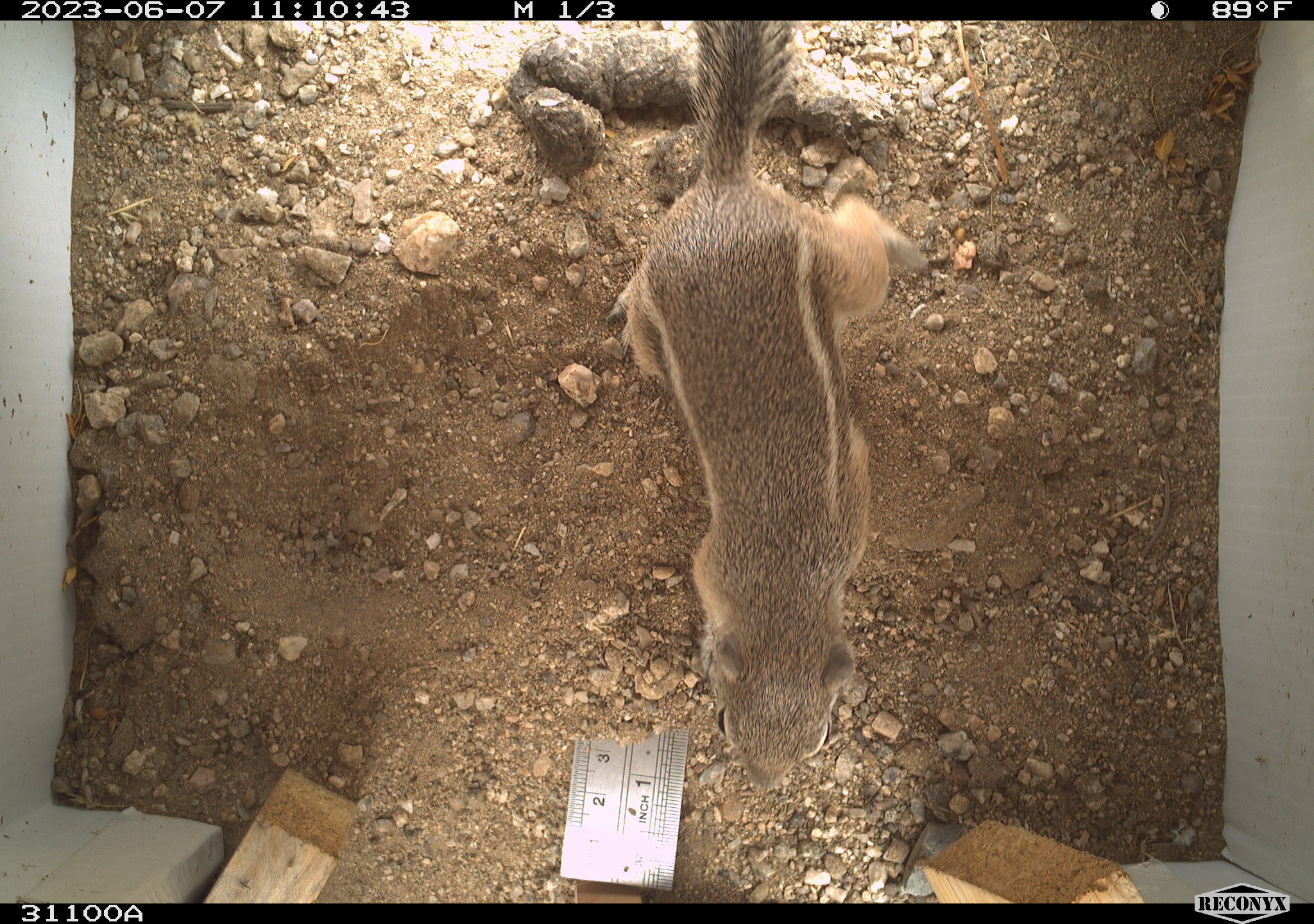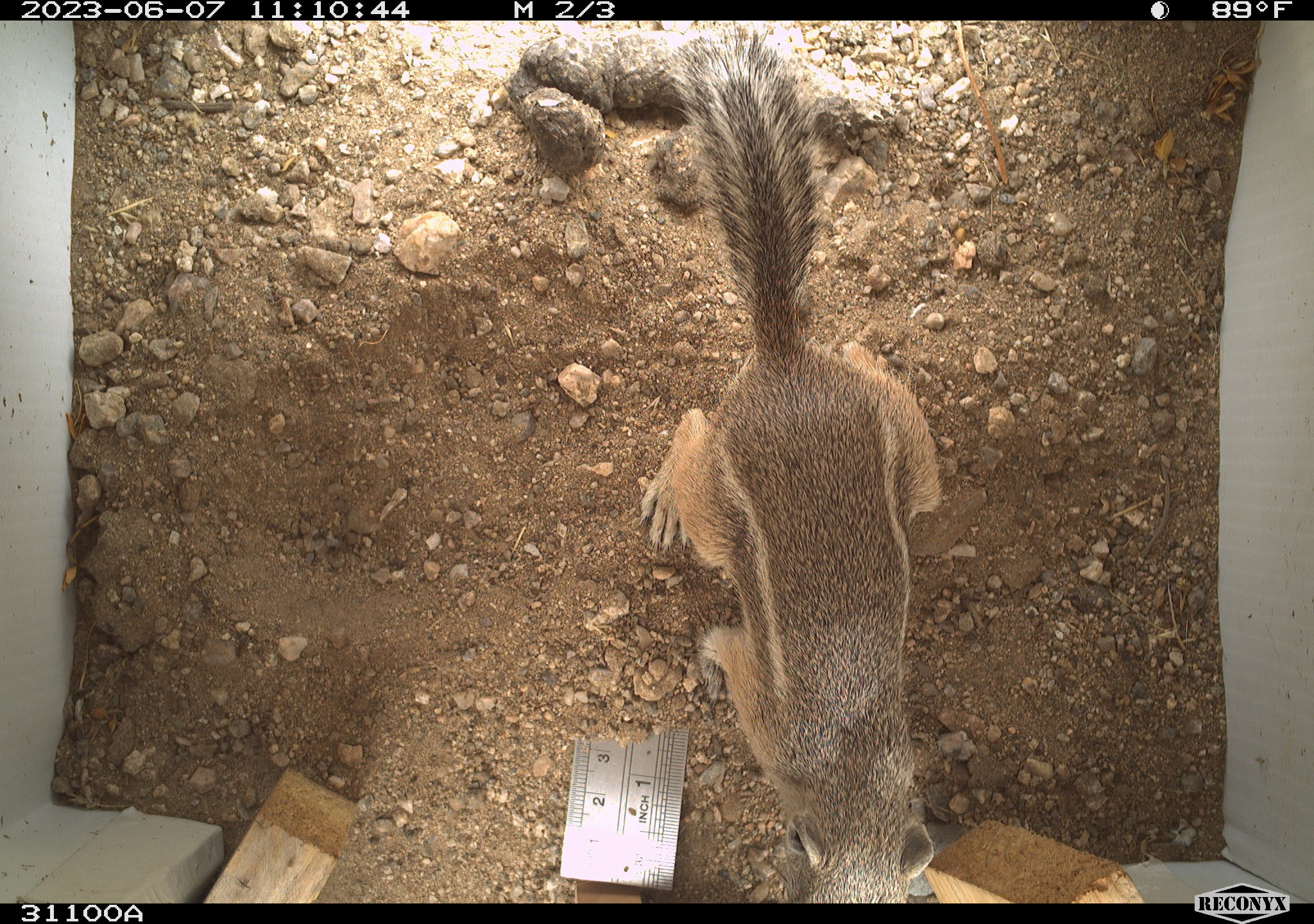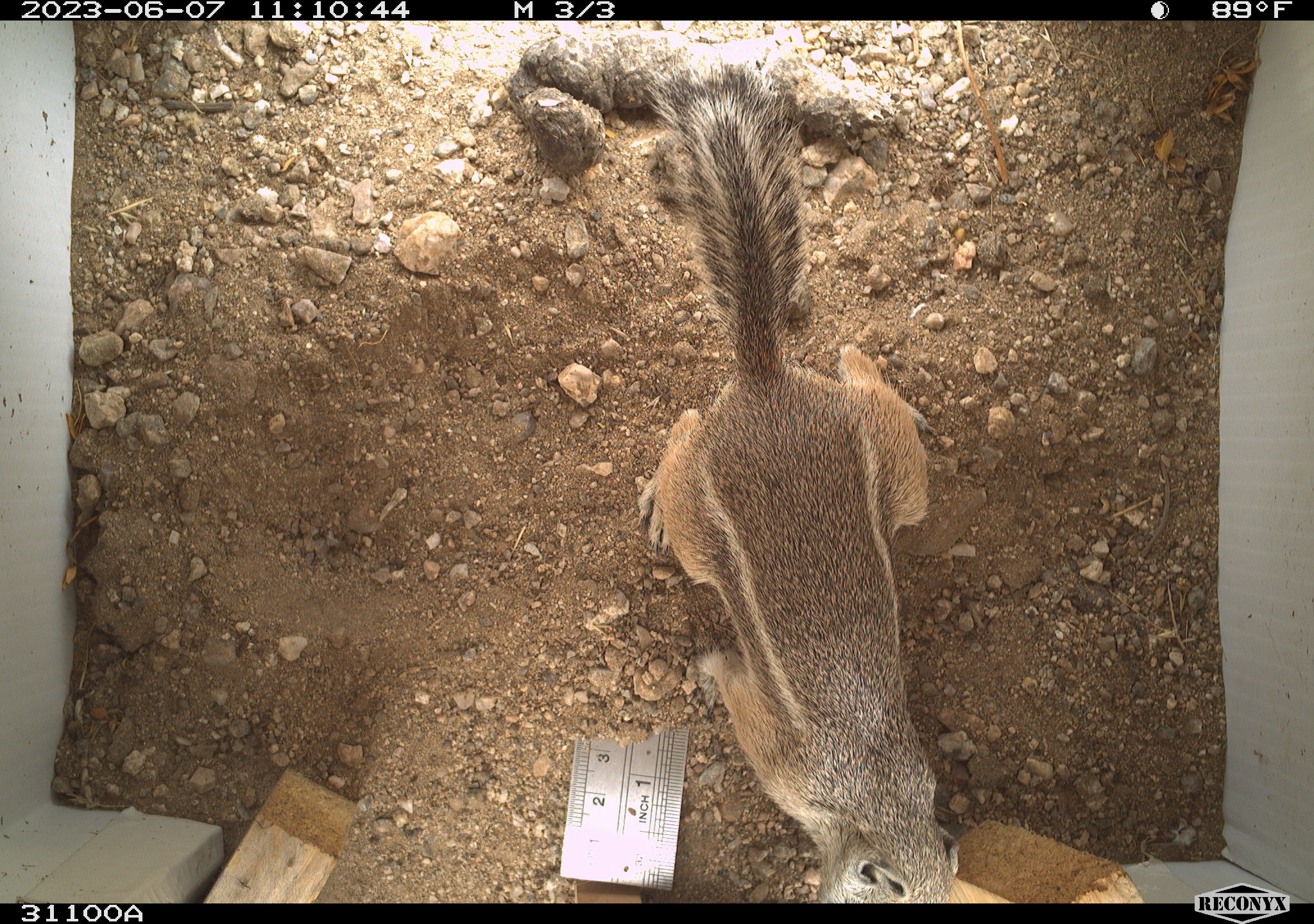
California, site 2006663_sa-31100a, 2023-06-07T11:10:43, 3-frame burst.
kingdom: Animalia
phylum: Chordata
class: Mammalia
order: Rodentia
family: Sciuridae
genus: Ammospermophilus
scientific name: Ammospermophilus leucurus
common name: white-tailed antelope squirrel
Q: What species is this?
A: White-tailed antelope squirrel (Ammospermophilus leucurus).